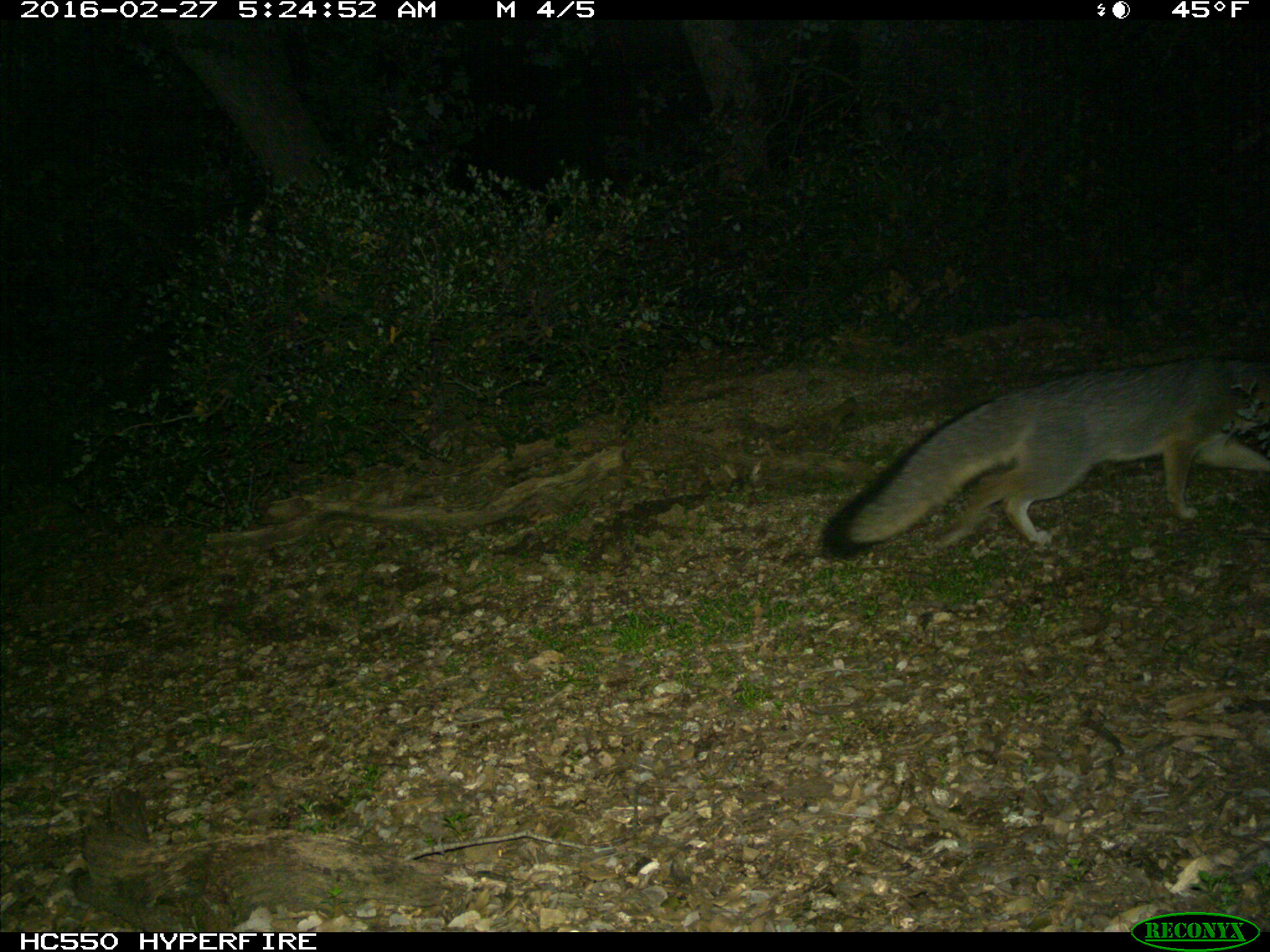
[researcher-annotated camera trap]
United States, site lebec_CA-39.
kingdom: Animalia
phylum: Chordata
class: Mammalia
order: Carnivora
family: Canidae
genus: Urocyon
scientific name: Urocyon cinereoargenteus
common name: gray fox